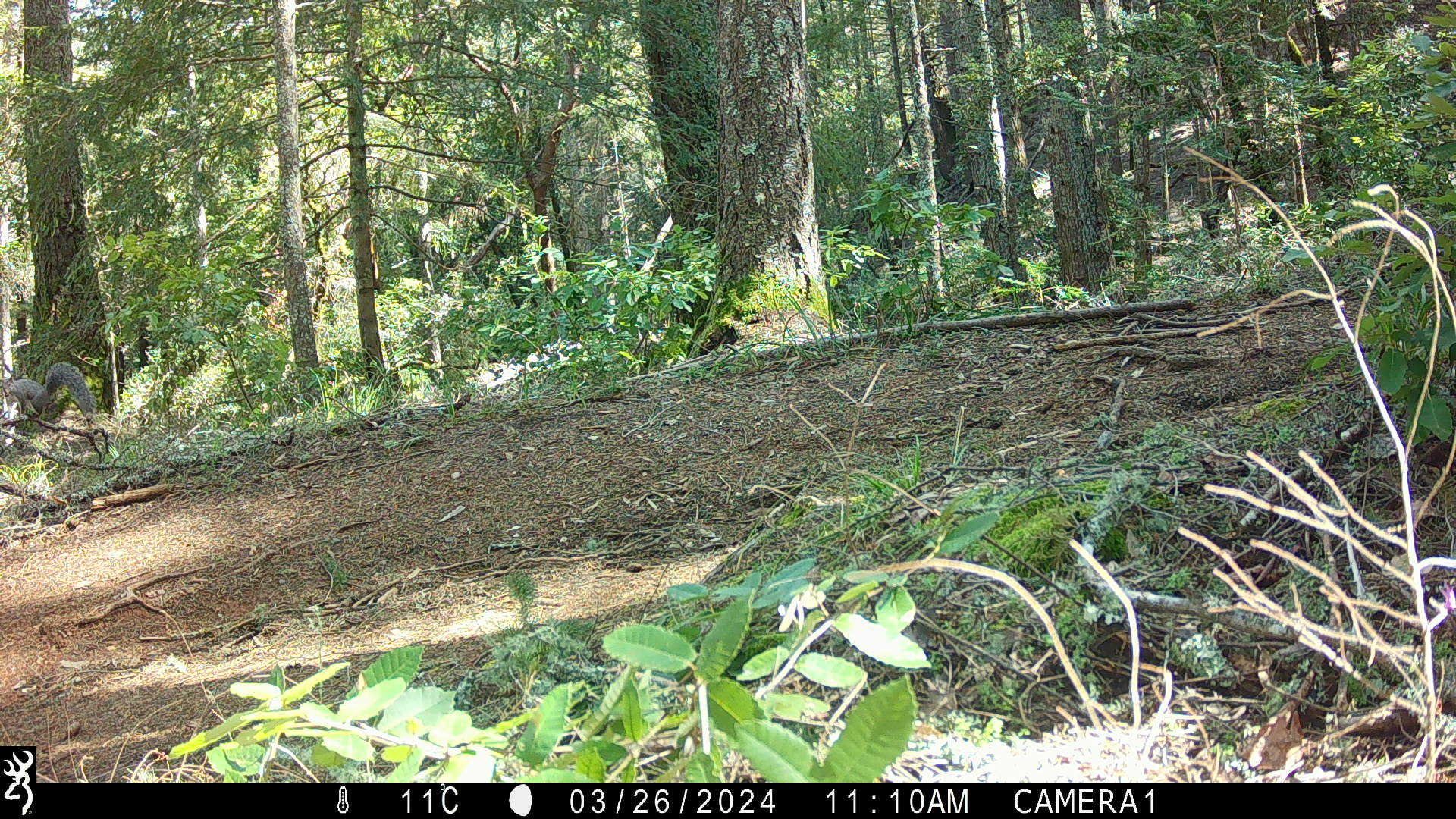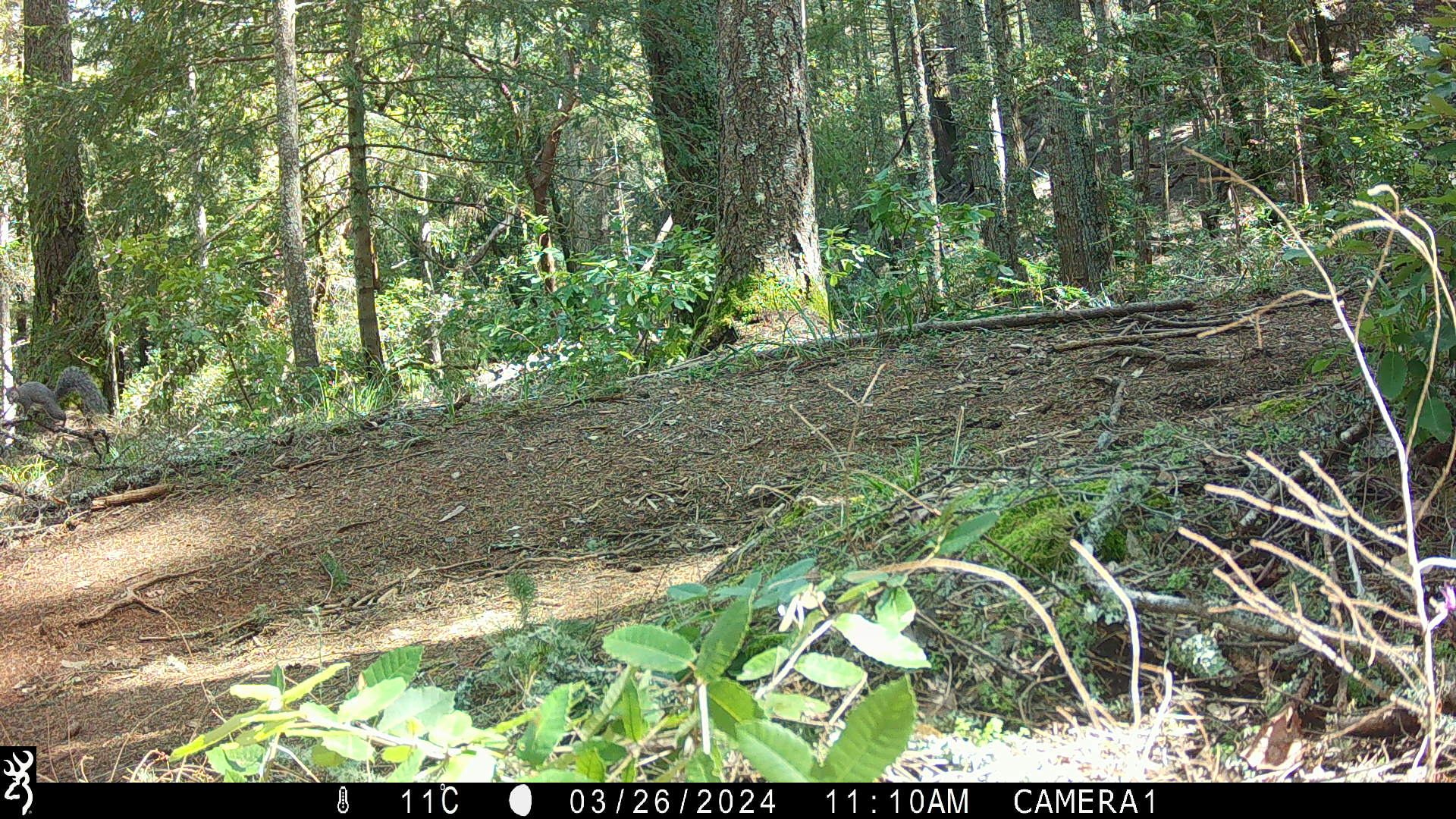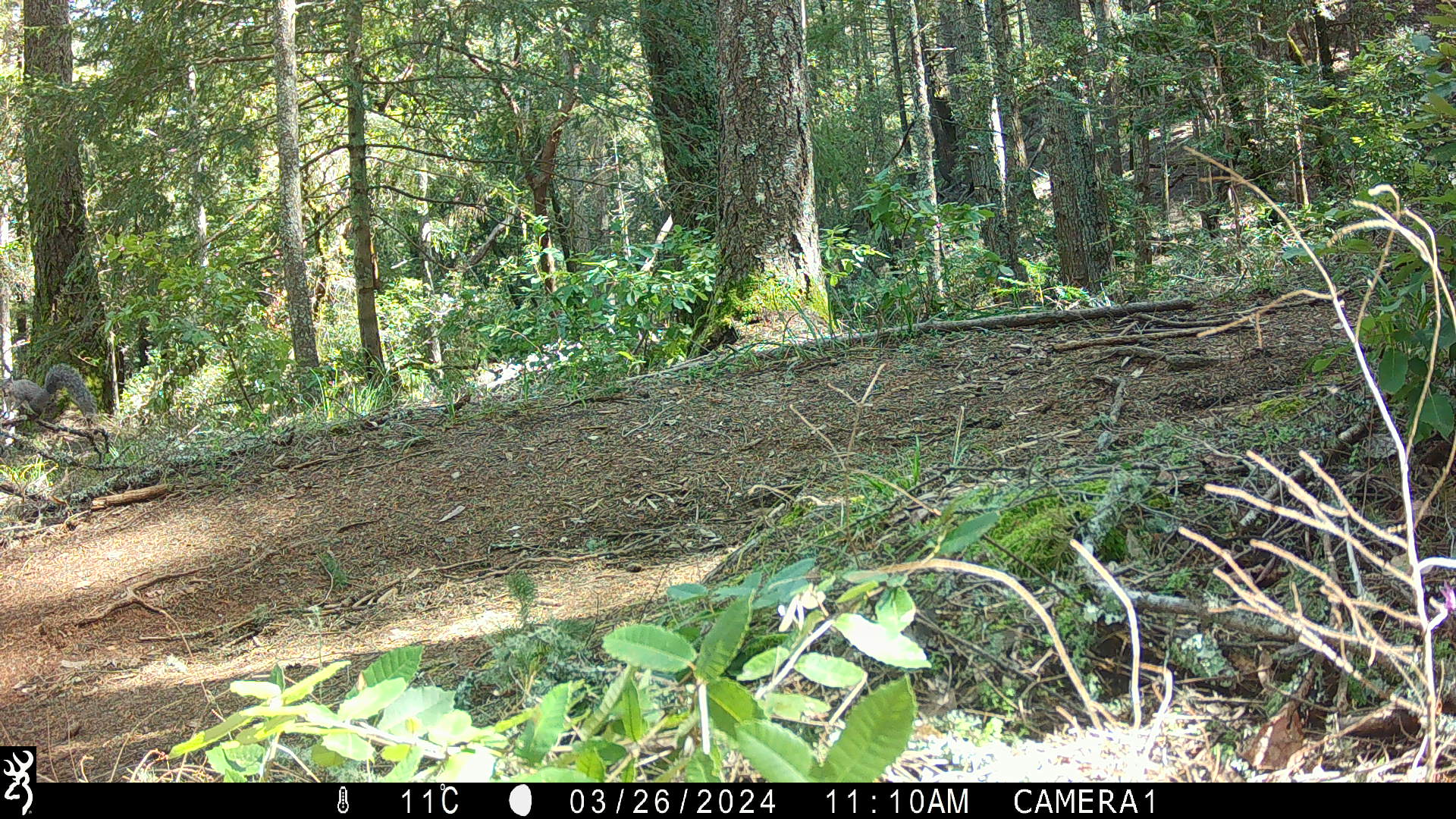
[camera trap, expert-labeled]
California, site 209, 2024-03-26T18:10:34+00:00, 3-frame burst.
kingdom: Animalia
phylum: Chordata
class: Mammalia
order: Rodentia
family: Sciuridae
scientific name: Sciuridae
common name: squirrel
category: unknown squirrel